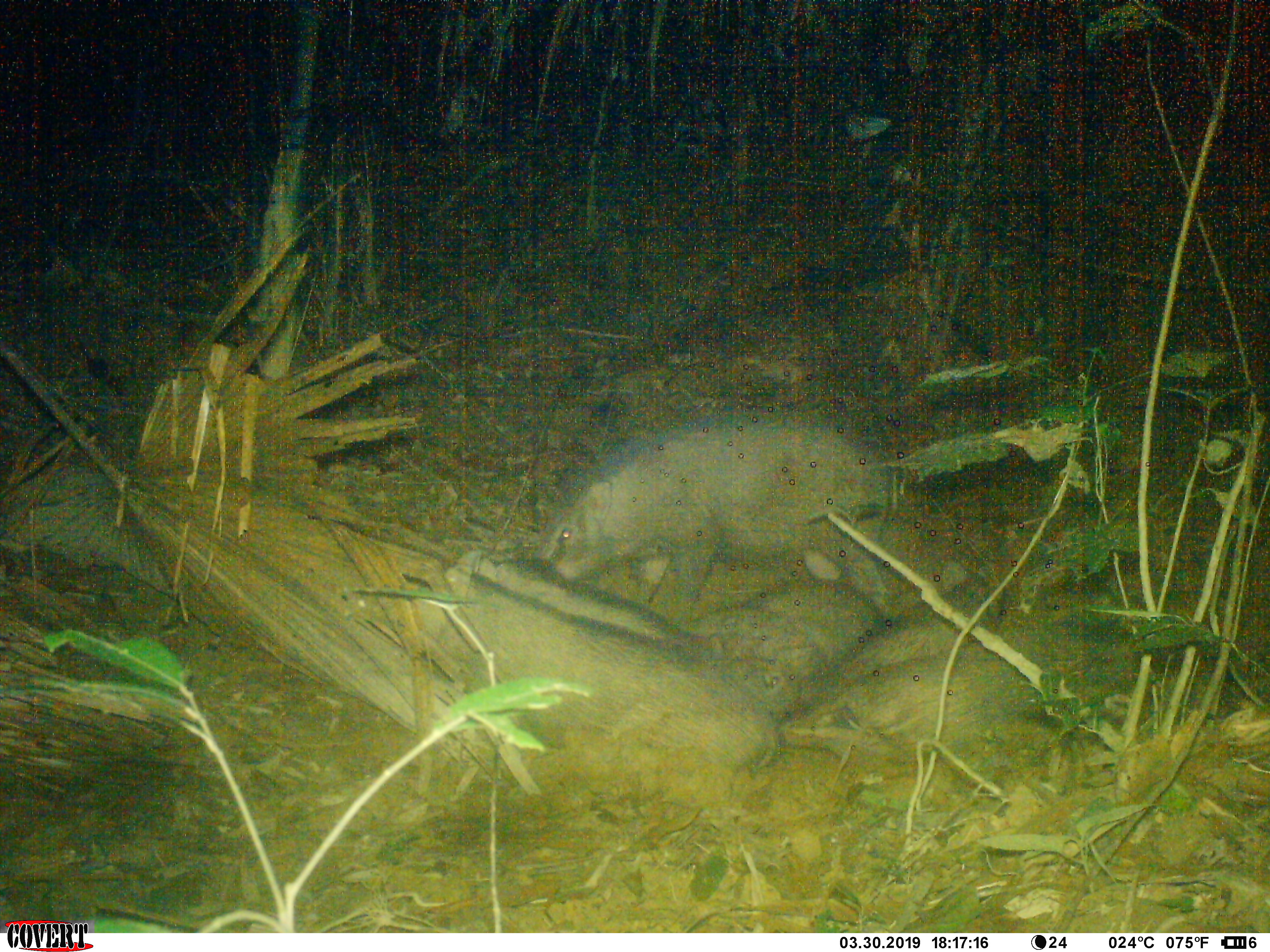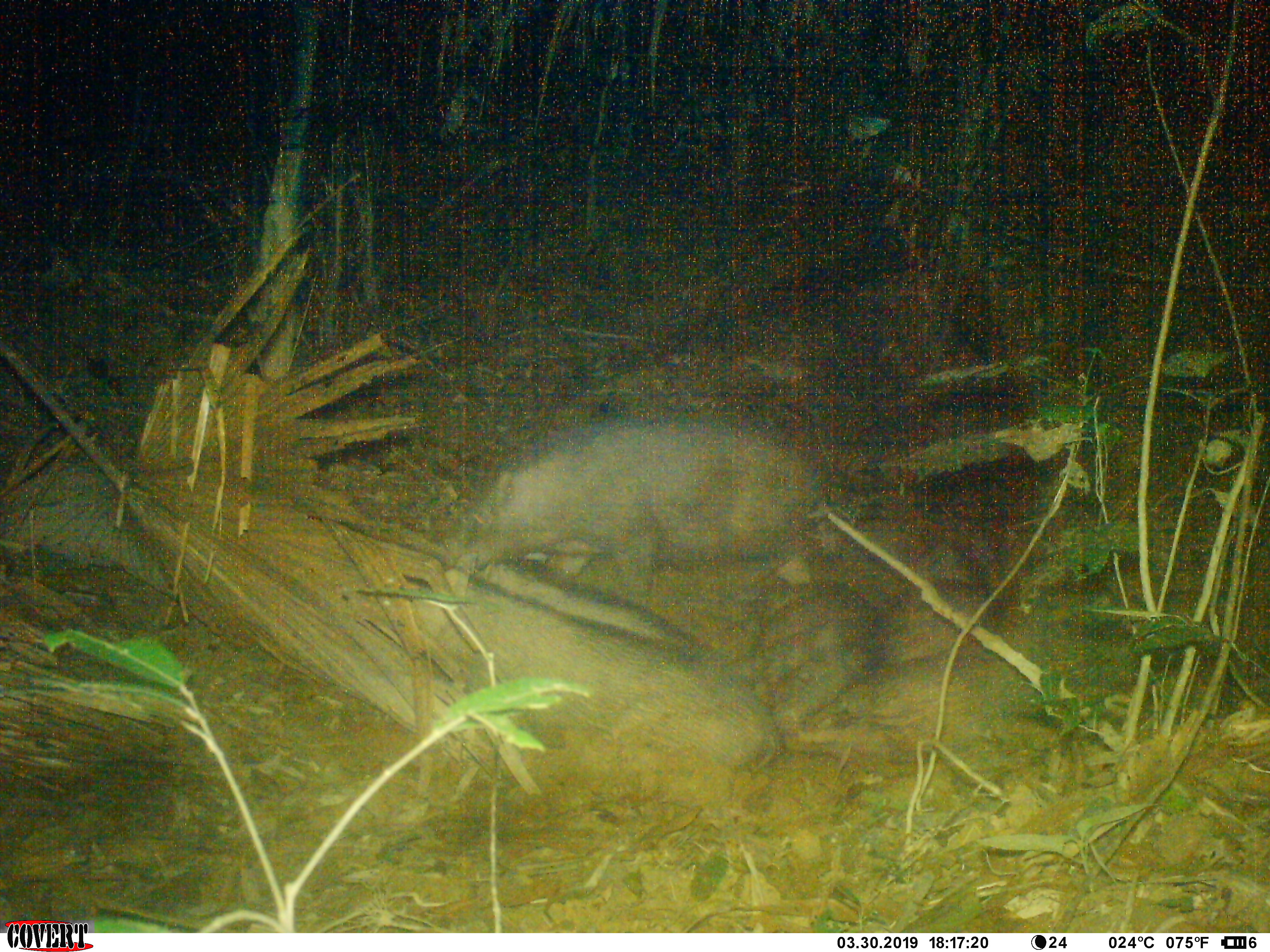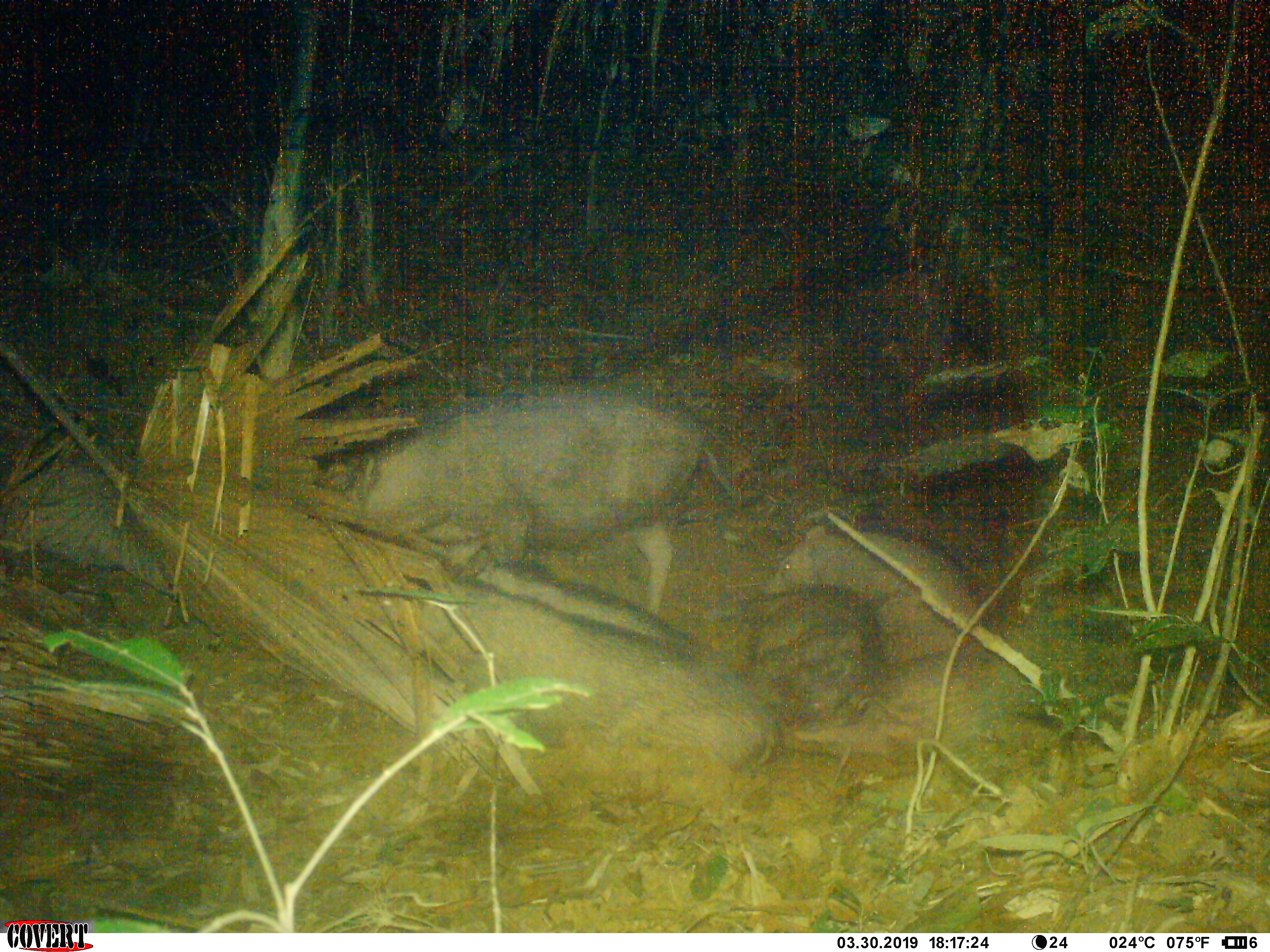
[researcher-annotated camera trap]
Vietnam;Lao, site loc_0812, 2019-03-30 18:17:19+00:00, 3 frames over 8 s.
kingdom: Animalia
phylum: Chordata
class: Mammalia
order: Artiodactyla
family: Suidae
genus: Sus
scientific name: Sus scrofa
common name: eurasian wild pig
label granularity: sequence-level